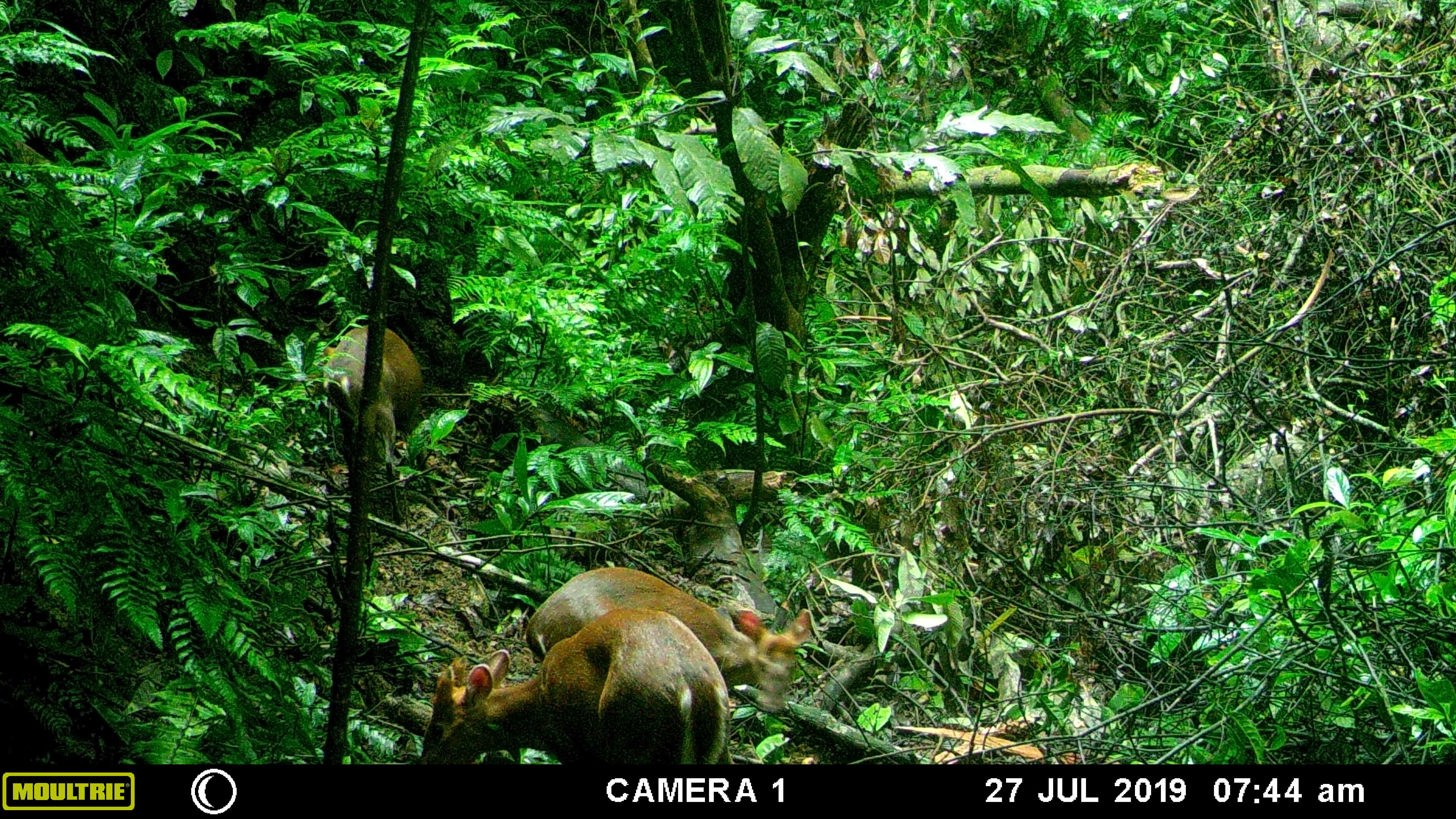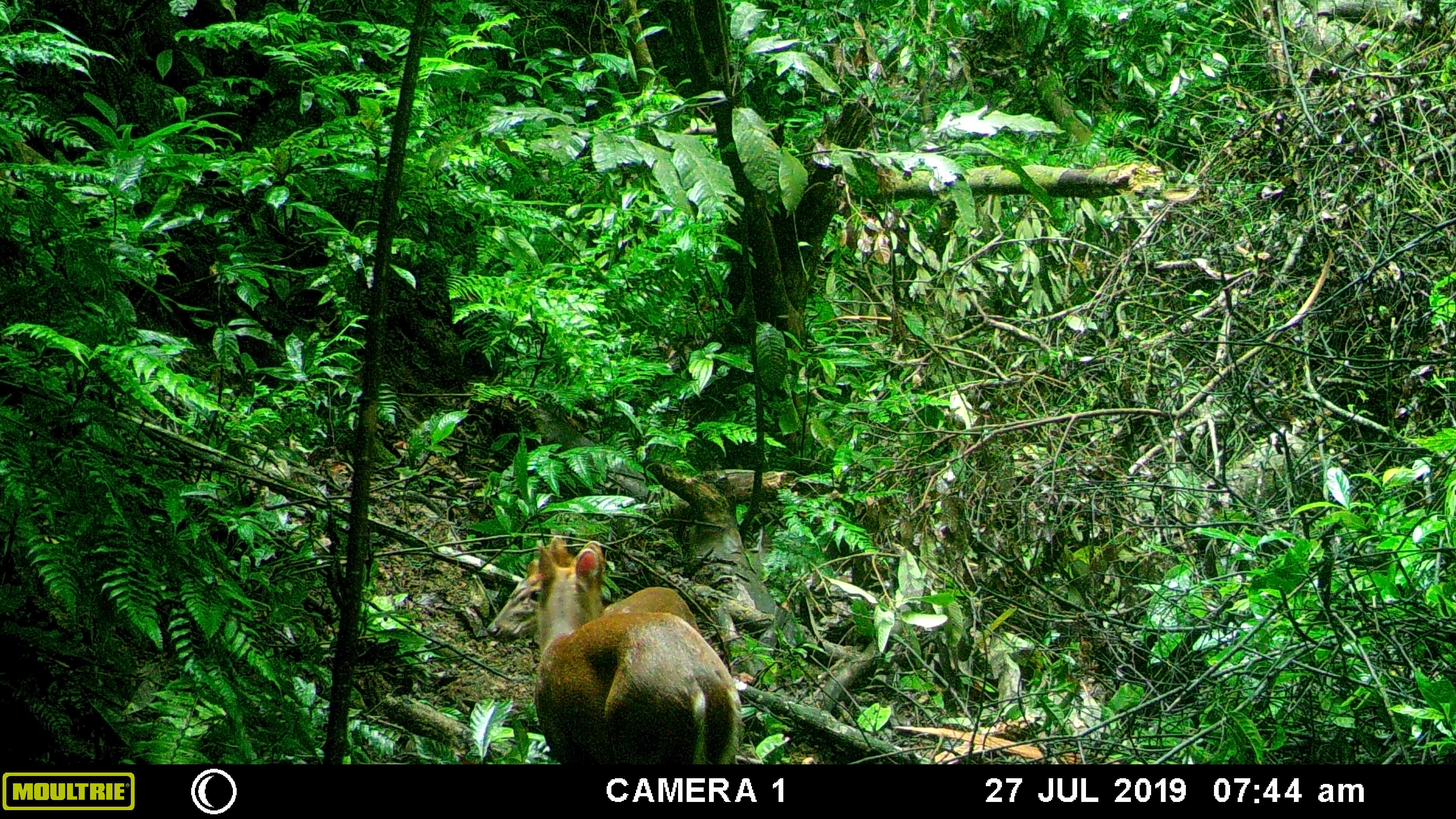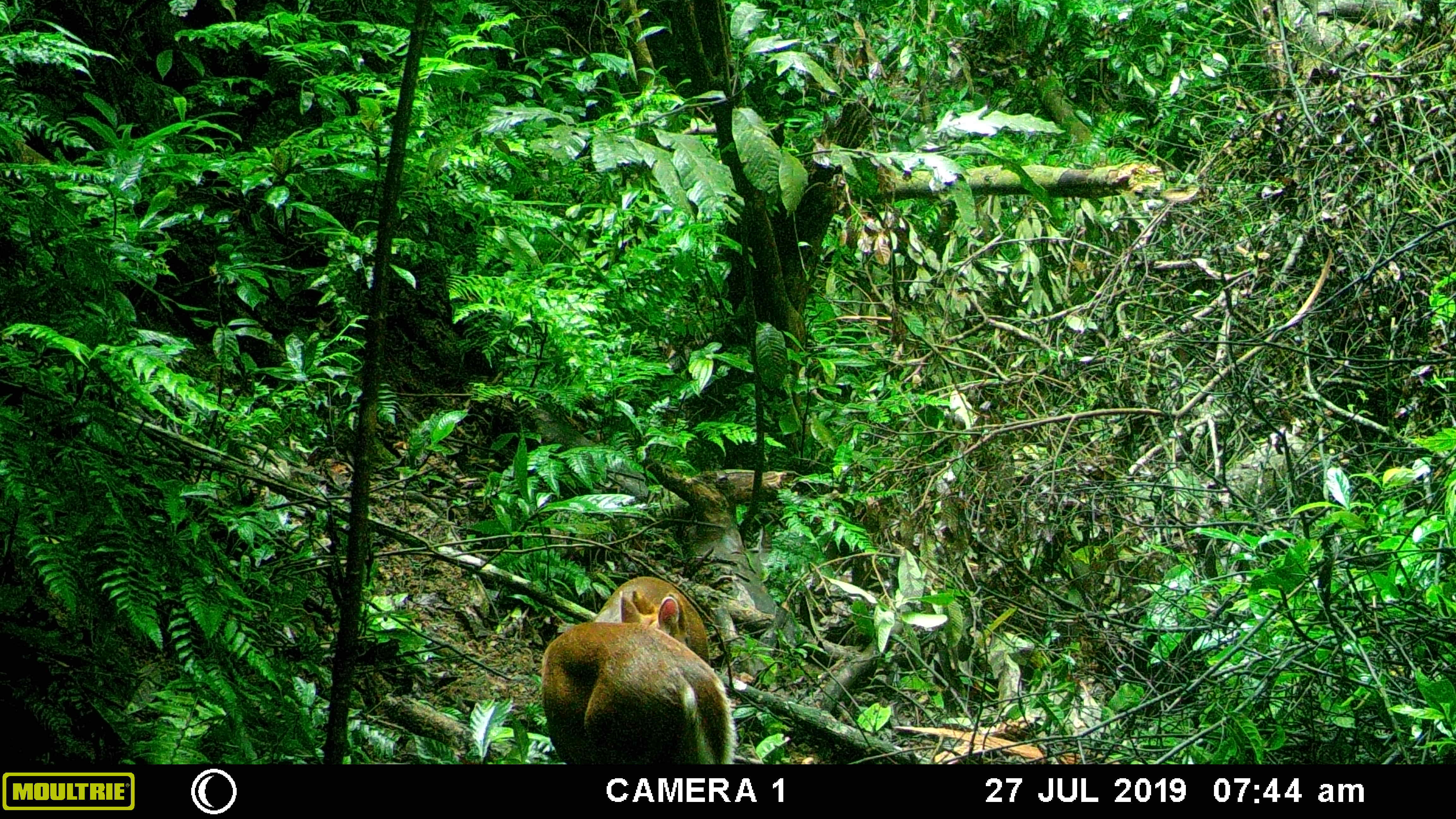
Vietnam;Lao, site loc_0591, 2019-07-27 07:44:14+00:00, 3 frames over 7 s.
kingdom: Animalia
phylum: Chordata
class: Mammalia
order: Artiodactyla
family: Cervidae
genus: Muntiacus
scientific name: Muntiacus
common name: muntjacs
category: unidentified muntjac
Unidentified muntjac (muntjacs) (Muntiacus). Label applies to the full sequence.